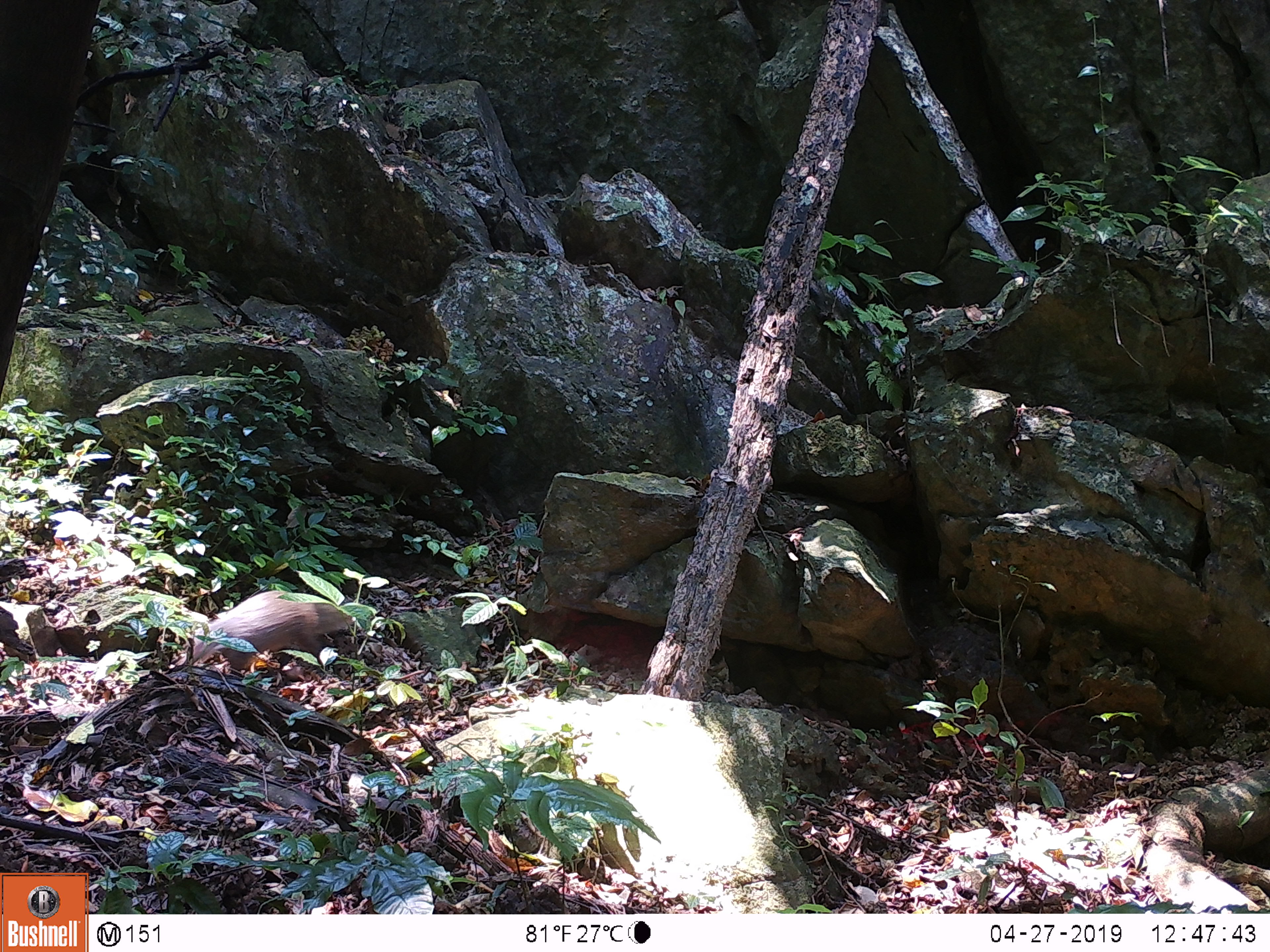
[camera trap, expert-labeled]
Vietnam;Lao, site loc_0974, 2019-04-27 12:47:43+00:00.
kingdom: Animalia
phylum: Chordata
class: Mammalia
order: Carnivora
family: Herpestidae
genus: Urva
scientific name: Urva urva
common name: crab-eating mongoose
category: crab eating mongoose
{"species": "crab eating mongoose (crab-eating mongoose) (Urva urva)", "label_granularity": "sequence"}